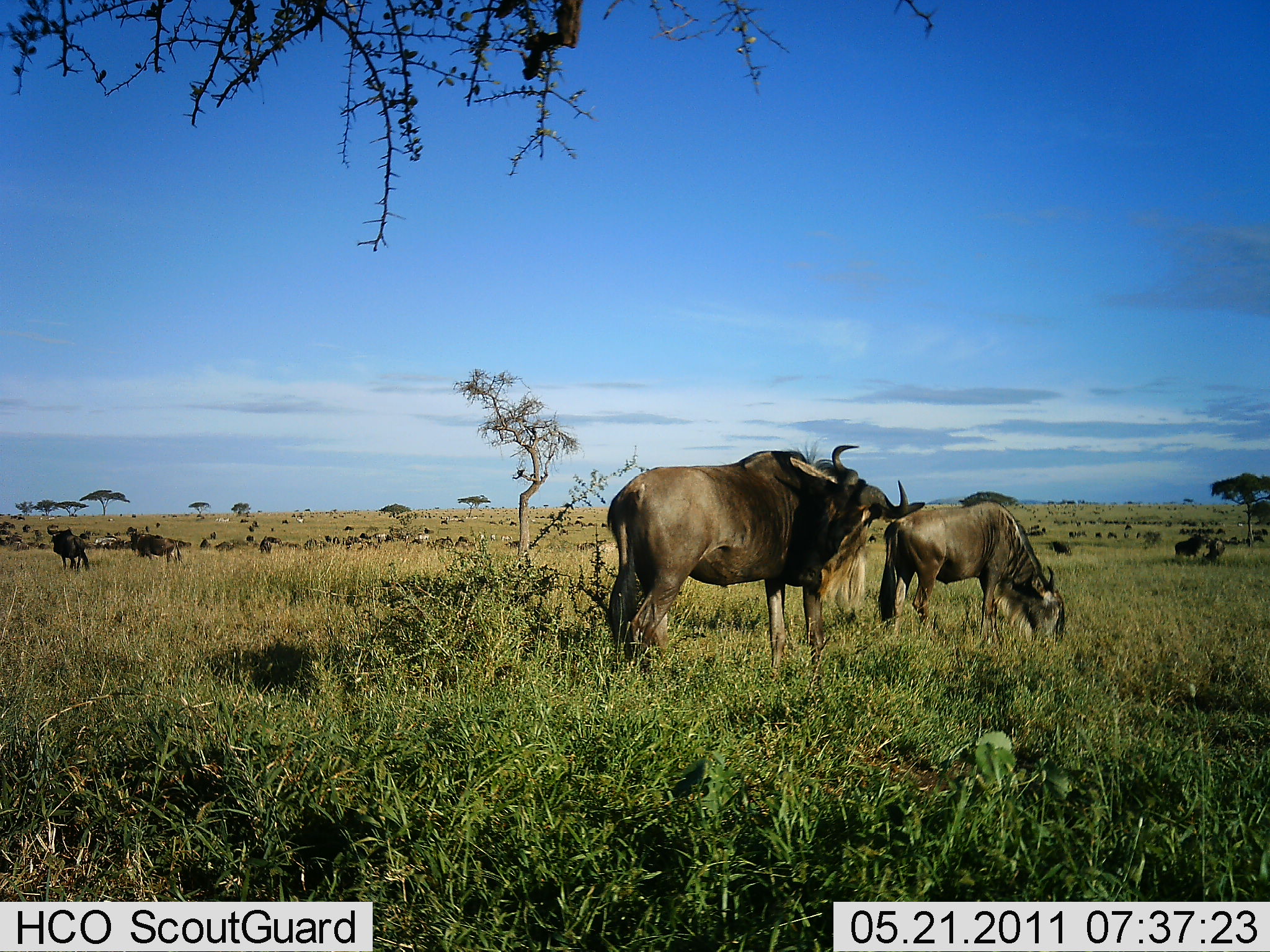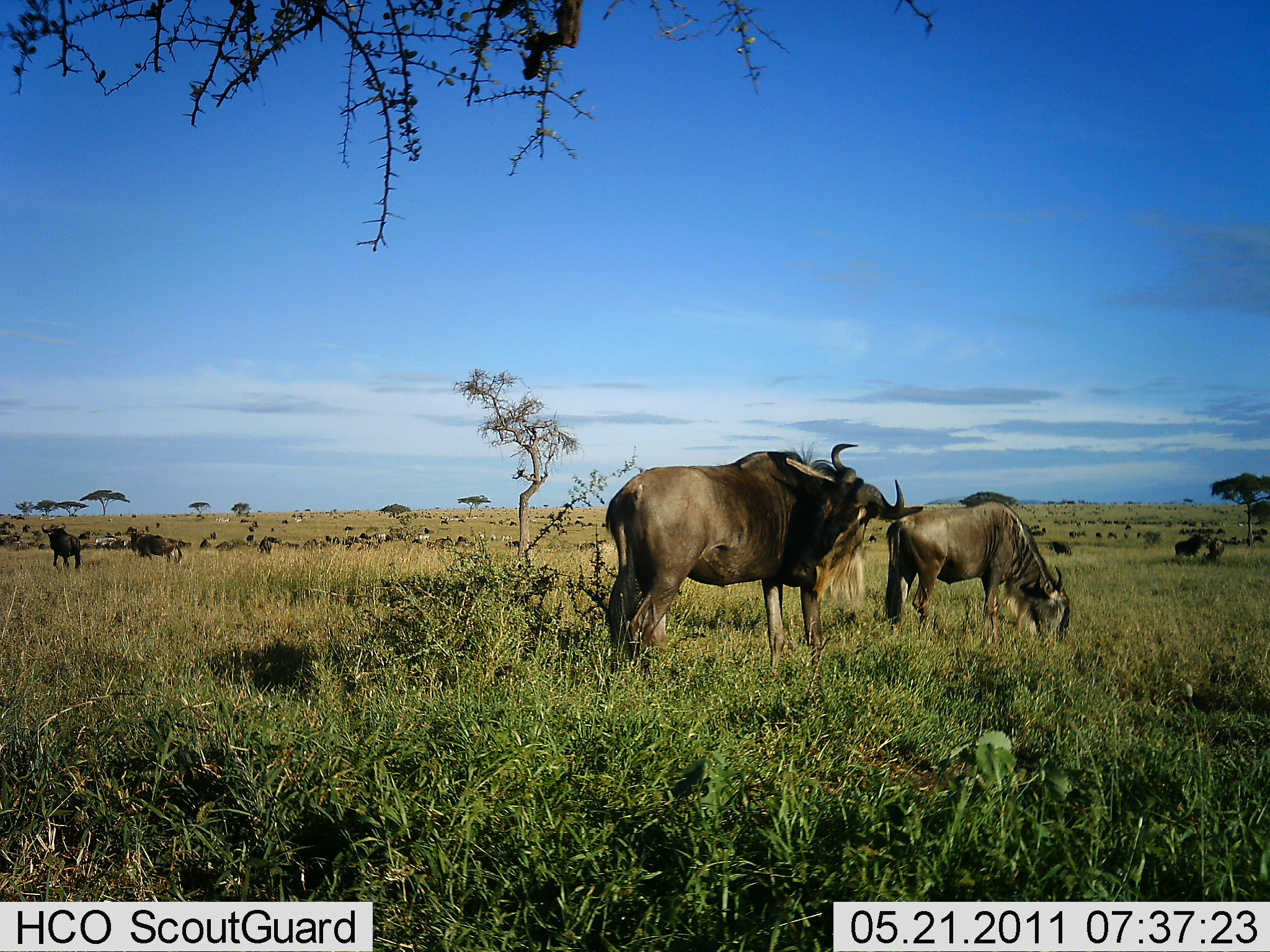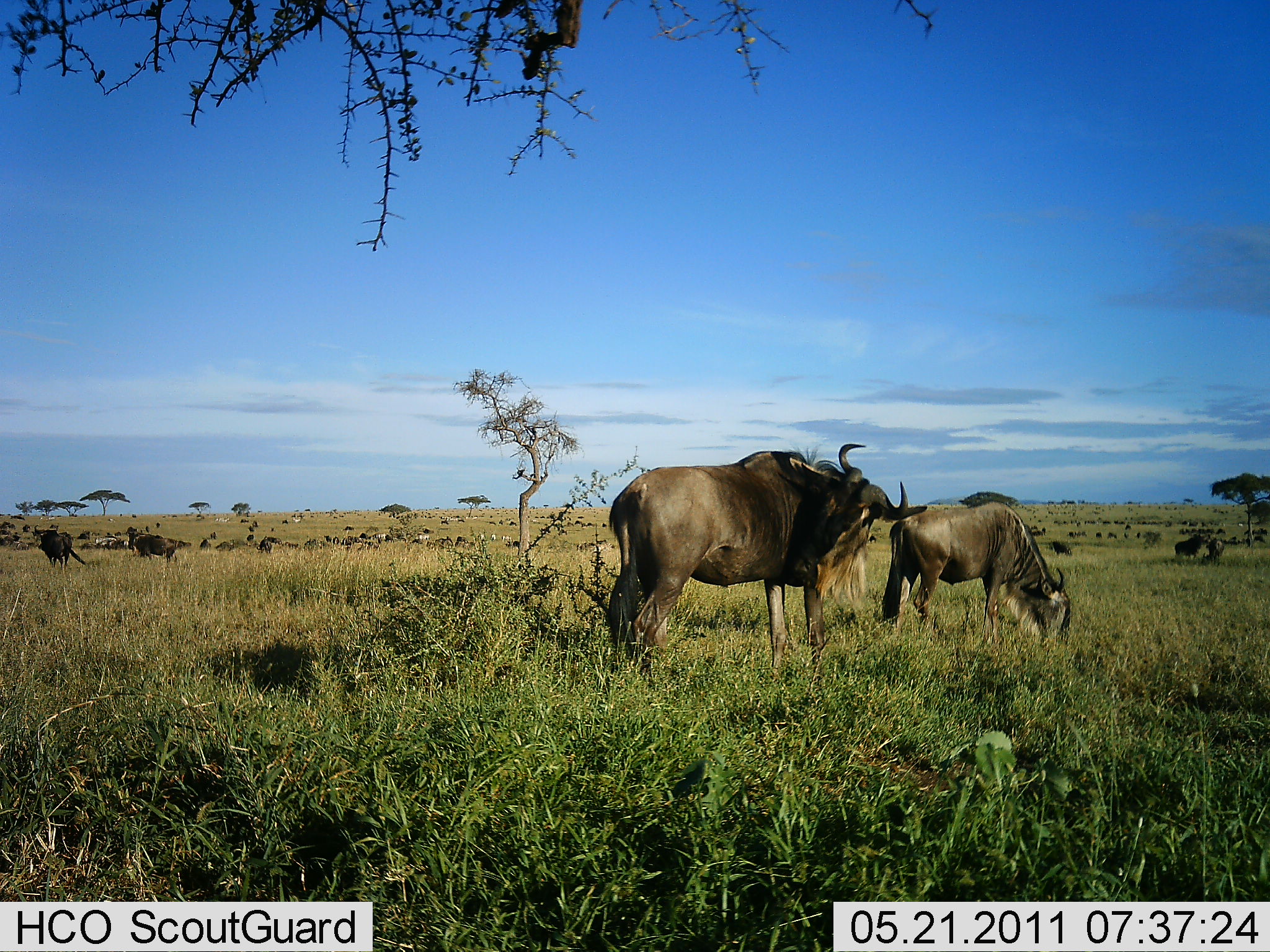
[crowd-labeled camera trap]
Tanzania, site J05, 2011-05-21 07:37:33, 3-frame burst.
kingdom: Animalia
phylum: Chordata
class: Mammalia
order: Artiodactyla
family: Bovidae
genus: Connochaetes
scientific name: Connochaetes taurinus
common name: blue wildebeest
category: wildebeest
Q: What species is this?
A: Wildebeest (blue wildebeest) (Connochaetes taurinus).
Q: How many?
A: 51+.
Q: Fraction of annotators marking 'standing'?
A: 73%.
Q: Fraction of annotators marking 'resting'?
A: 18%.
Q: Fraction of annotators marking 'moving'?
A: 18%.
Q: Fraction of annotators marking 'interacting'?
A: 9%.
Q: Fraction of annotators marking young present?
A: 0%.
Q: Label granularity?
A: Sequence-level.